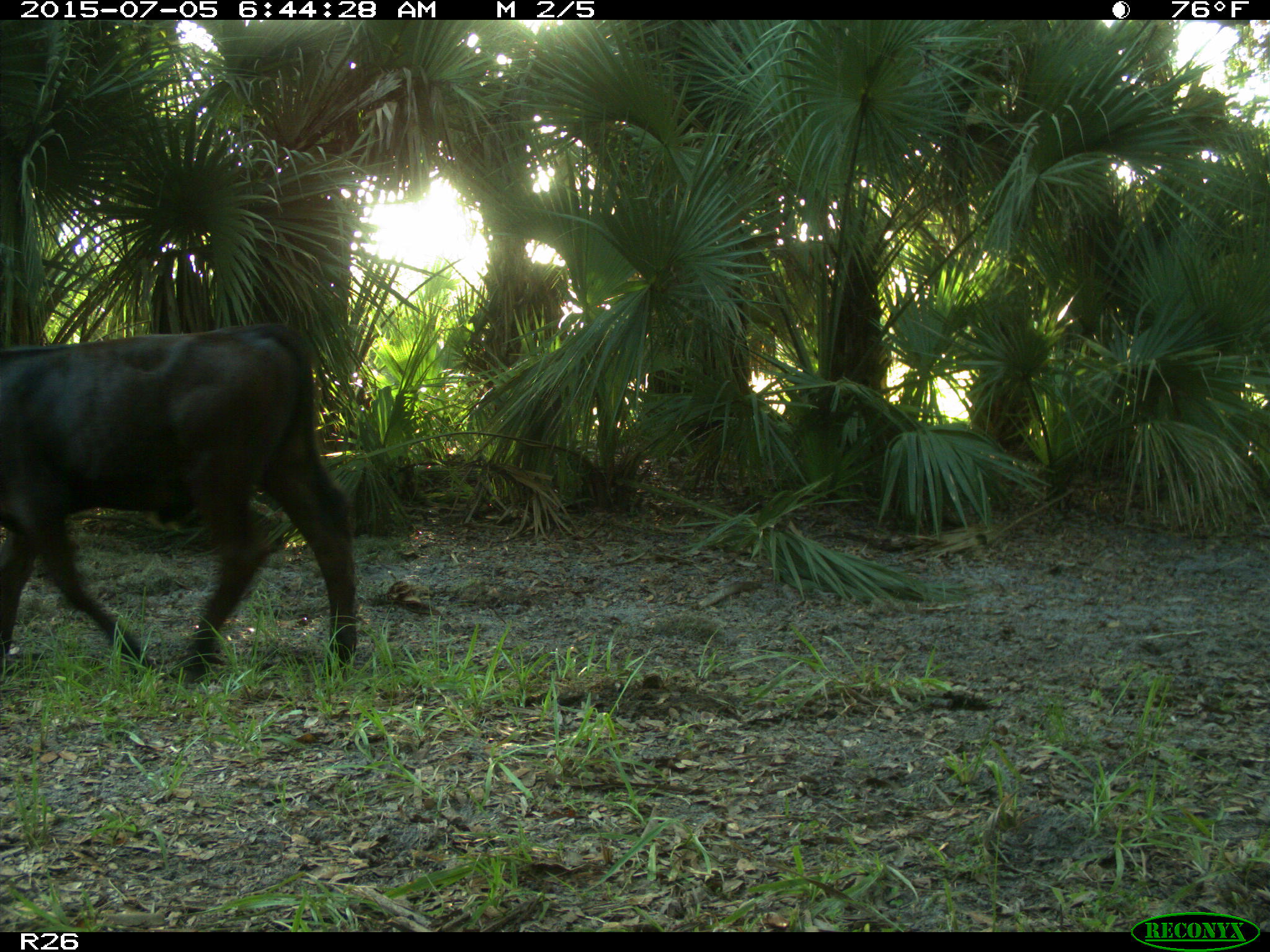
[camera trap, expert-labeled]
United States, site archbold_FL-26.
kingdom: Animalia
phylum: Chordata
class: Mammalia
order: Artiodactyla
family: Bovidae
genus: Bos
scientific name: Bos taurus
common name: domestic cow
Bos taurus (domestic cow).